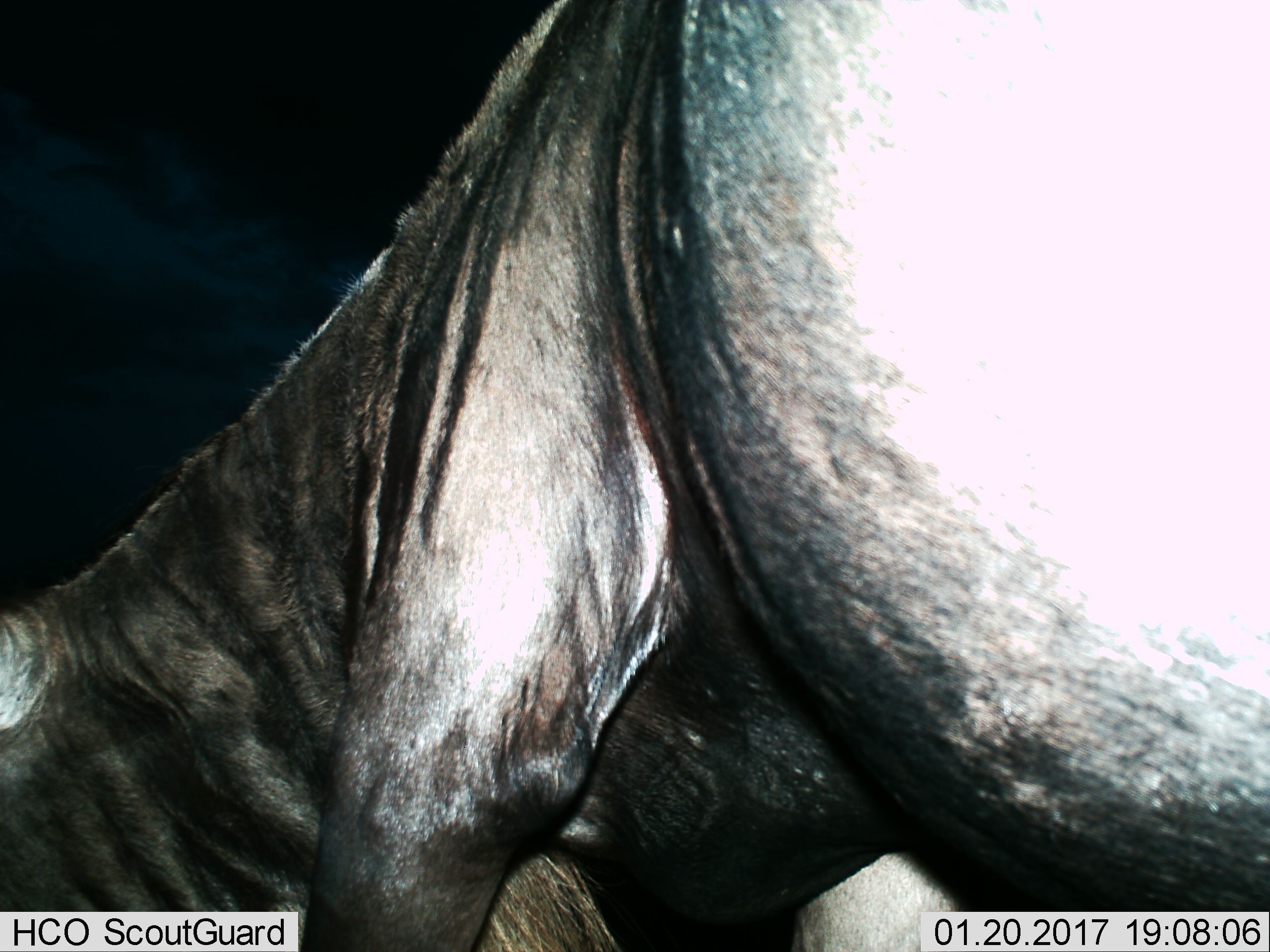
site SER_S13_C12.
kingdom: Animalia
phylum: Chordata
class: Mammalia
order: Artiodactyla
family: Bovidae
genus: Connochaetes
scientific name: Connochaetes taurinus taurinus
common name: blue wildebeest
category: wildebeestblue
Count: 1.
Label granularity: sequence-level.